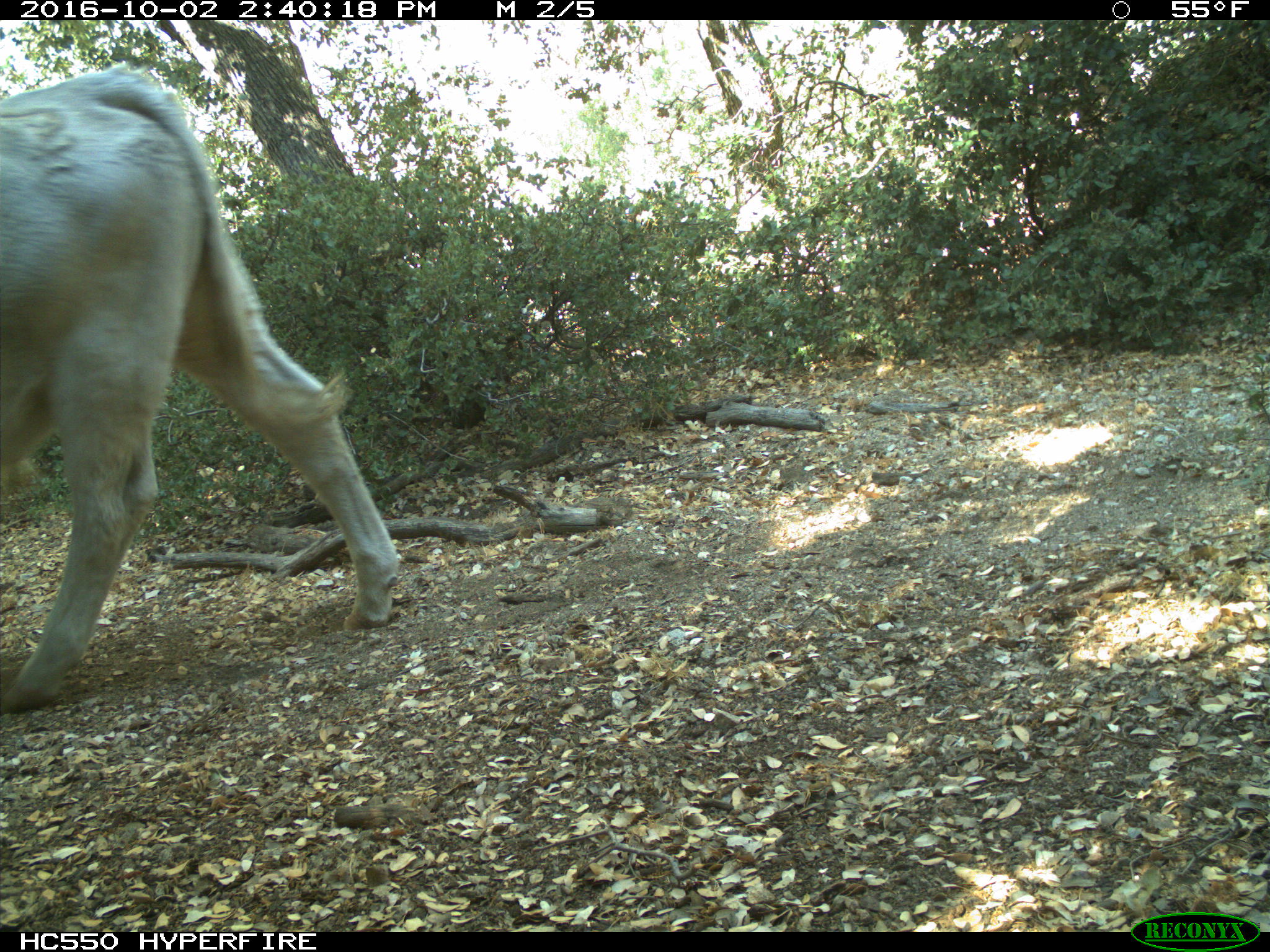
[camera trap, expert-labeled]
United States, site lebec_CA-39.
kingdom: Animalia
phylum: Chordata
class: Mammalia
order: Artiodactyla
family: Bovidae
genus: Bos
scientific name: Bos taurus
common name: domestic cow